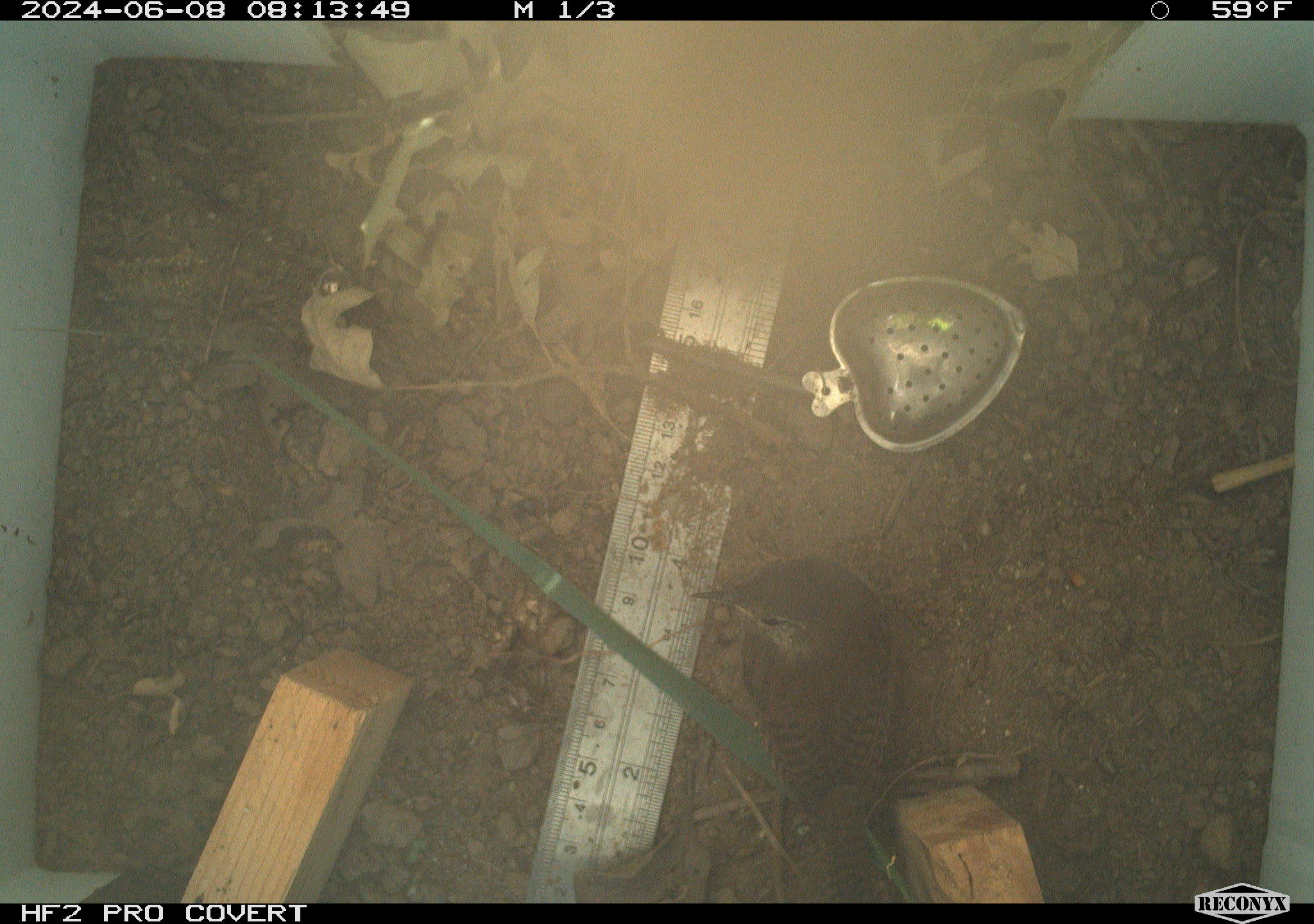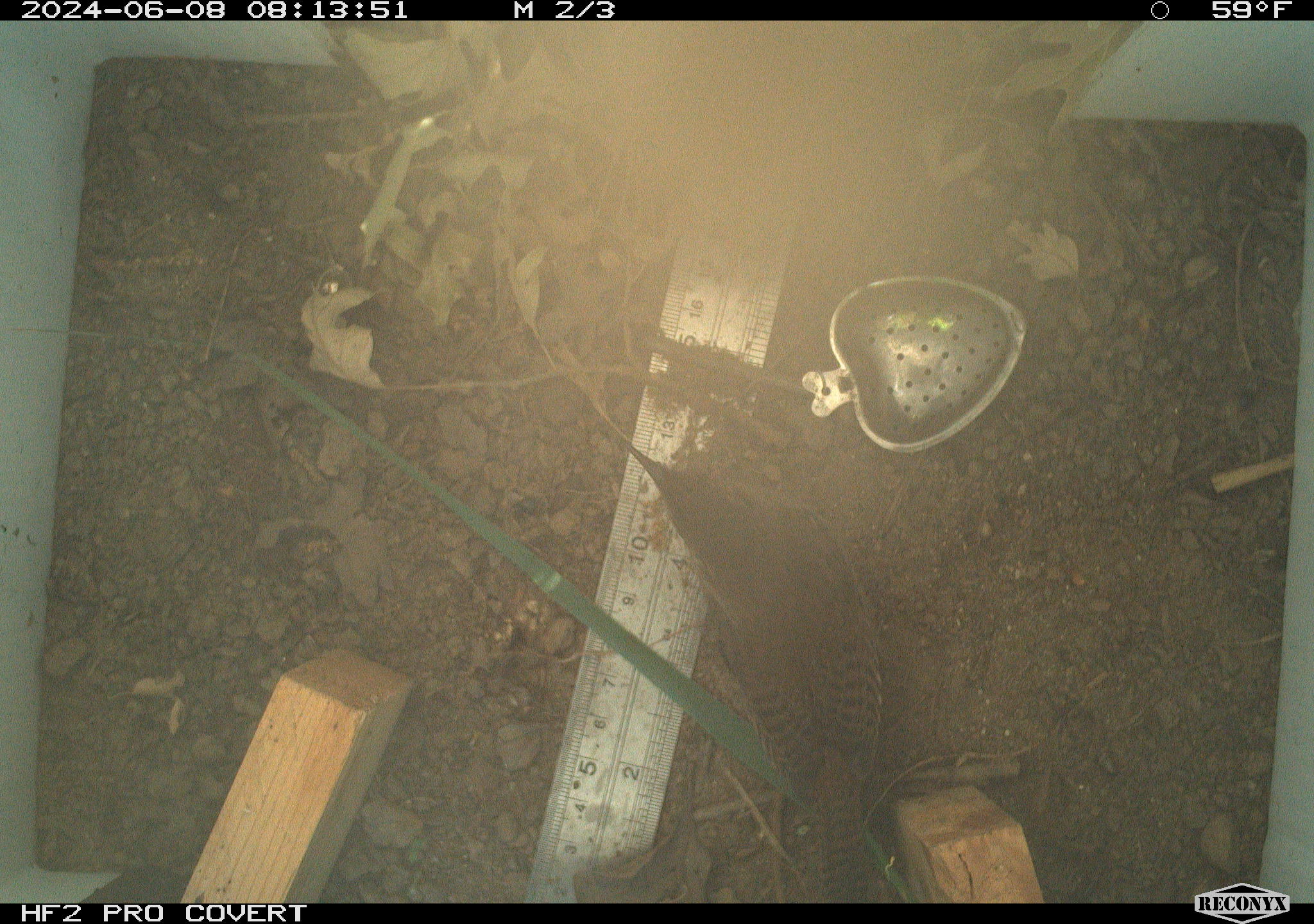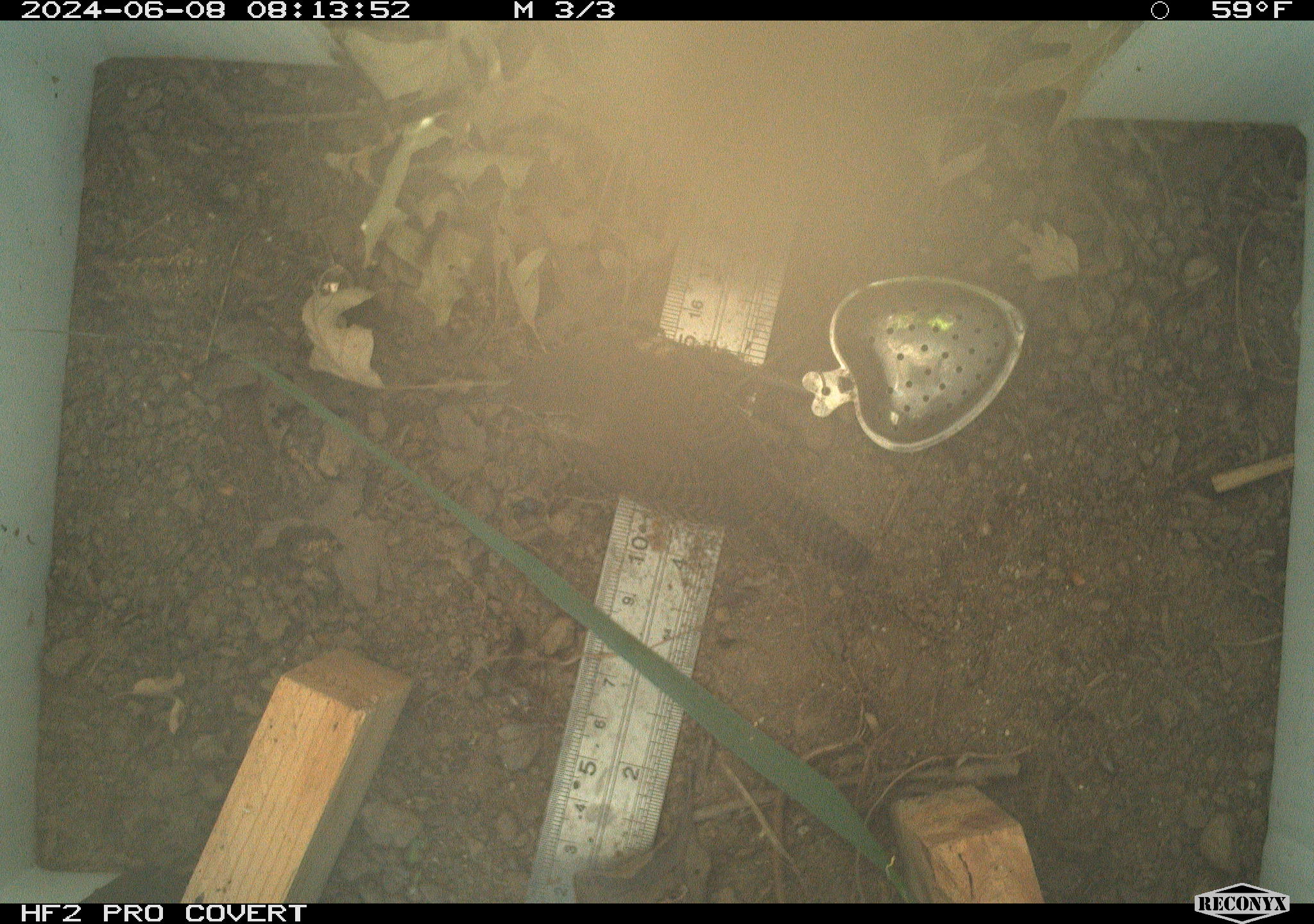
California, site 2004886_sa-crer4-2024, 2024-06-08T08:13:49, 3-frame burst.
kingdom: Animalia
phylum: Chordata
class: Aves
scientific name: Aves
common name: bird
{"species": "bird (Aves)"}